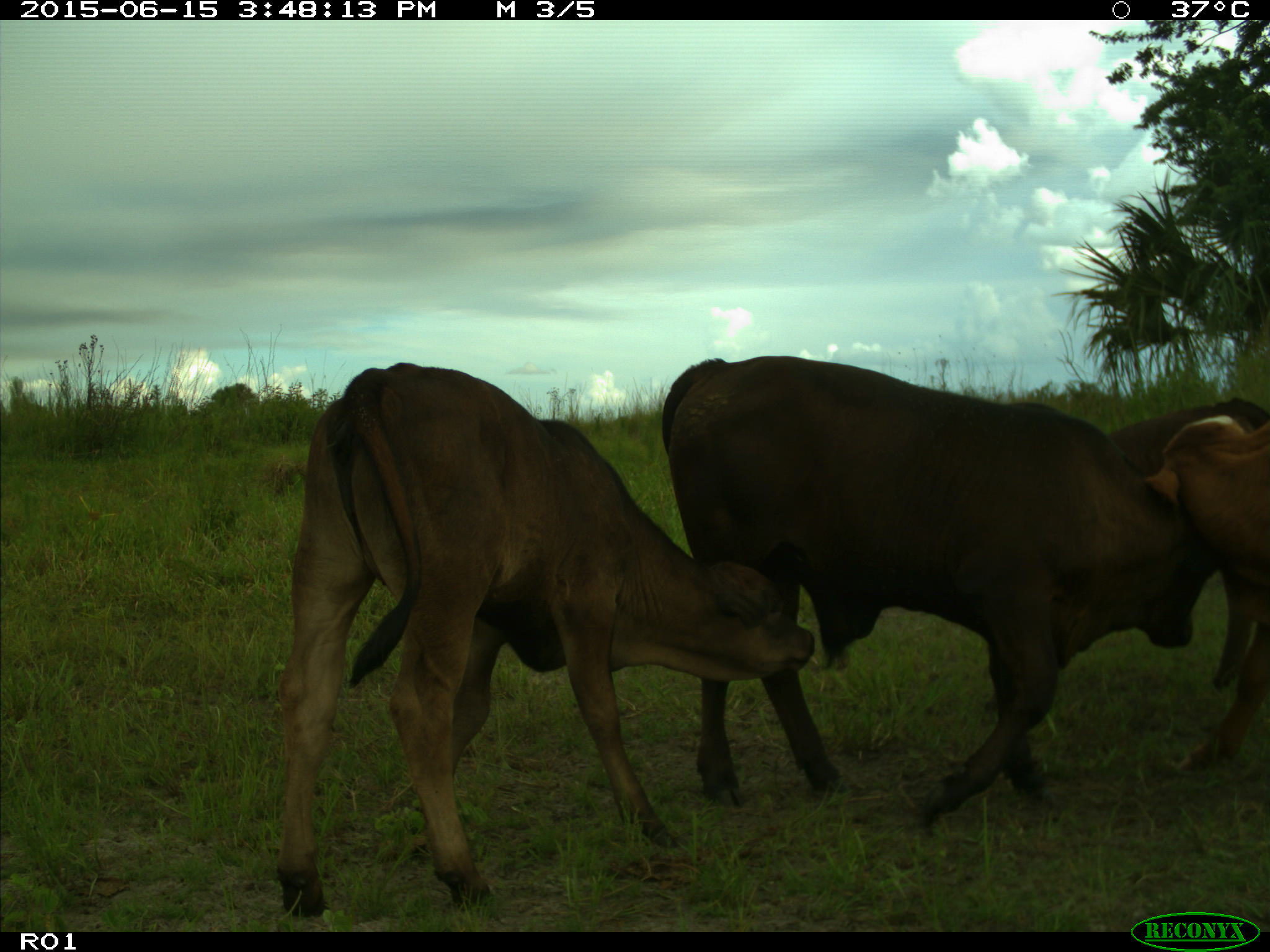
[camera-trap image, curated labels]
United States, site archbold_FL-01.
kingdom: Animalia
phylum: Chordata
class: Mammalia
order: Artiodactyla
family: Bovidae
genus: Bos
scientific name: Bos taurus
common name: domestic cow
Bos taurus (domestic cow).